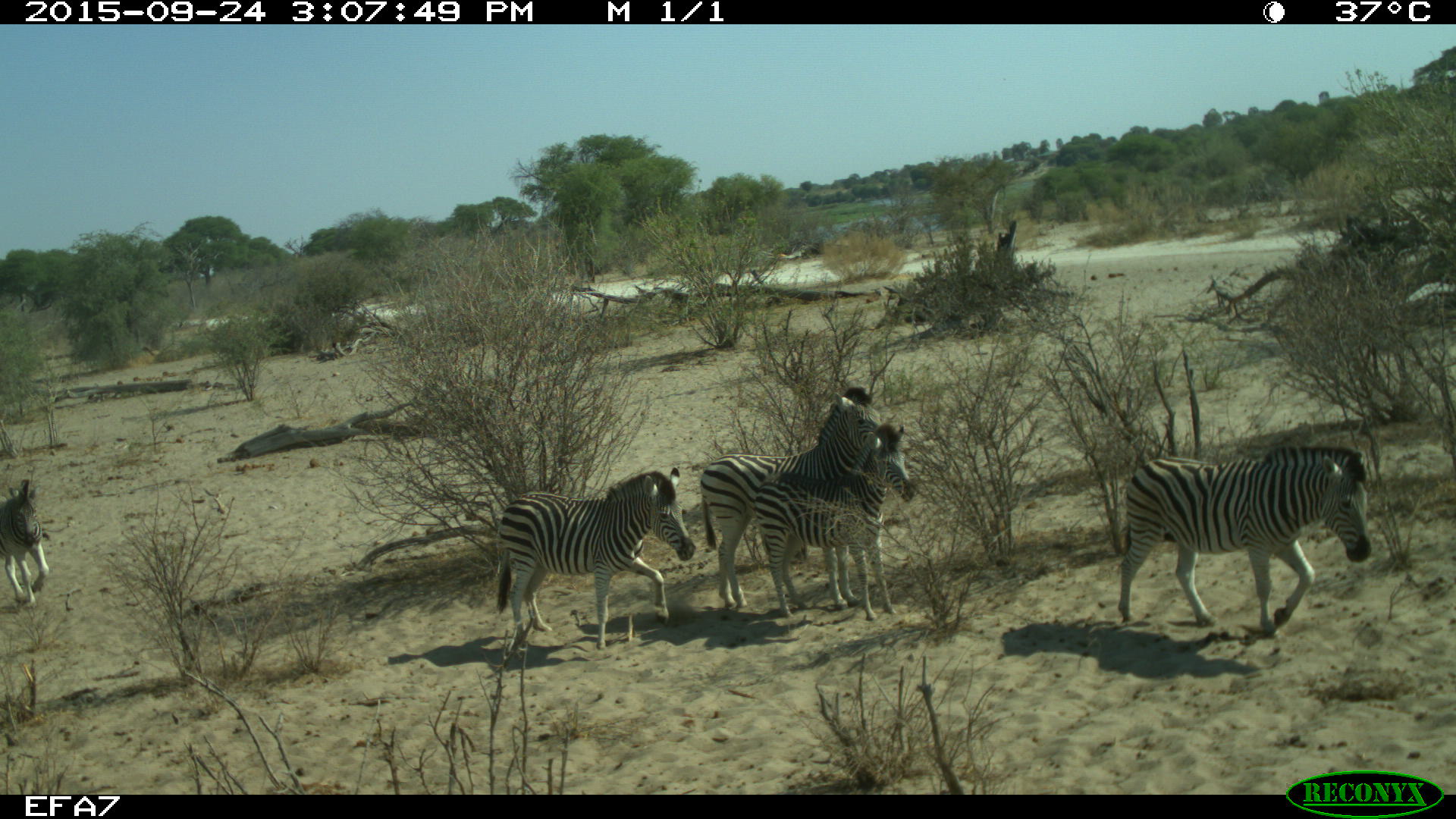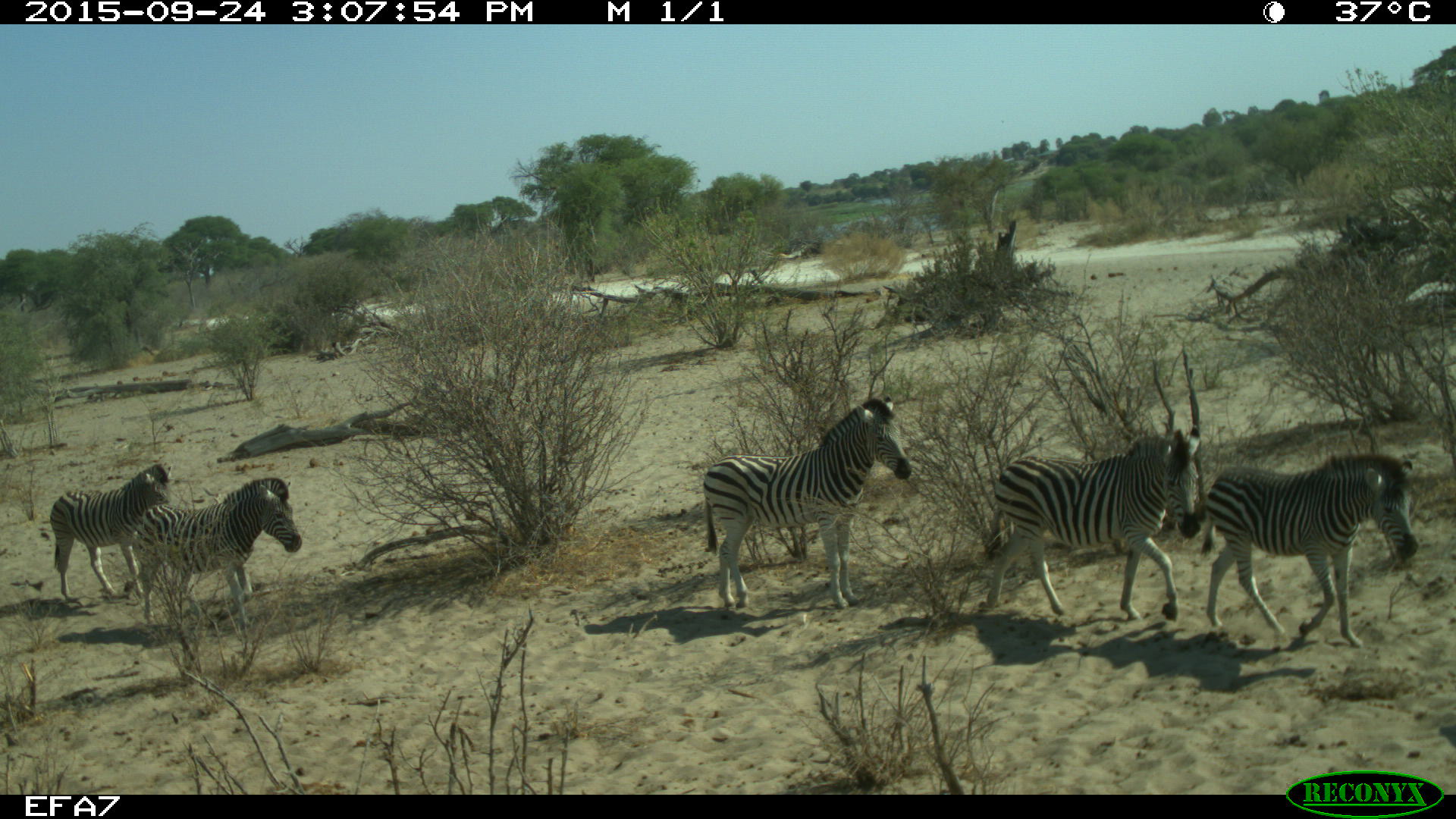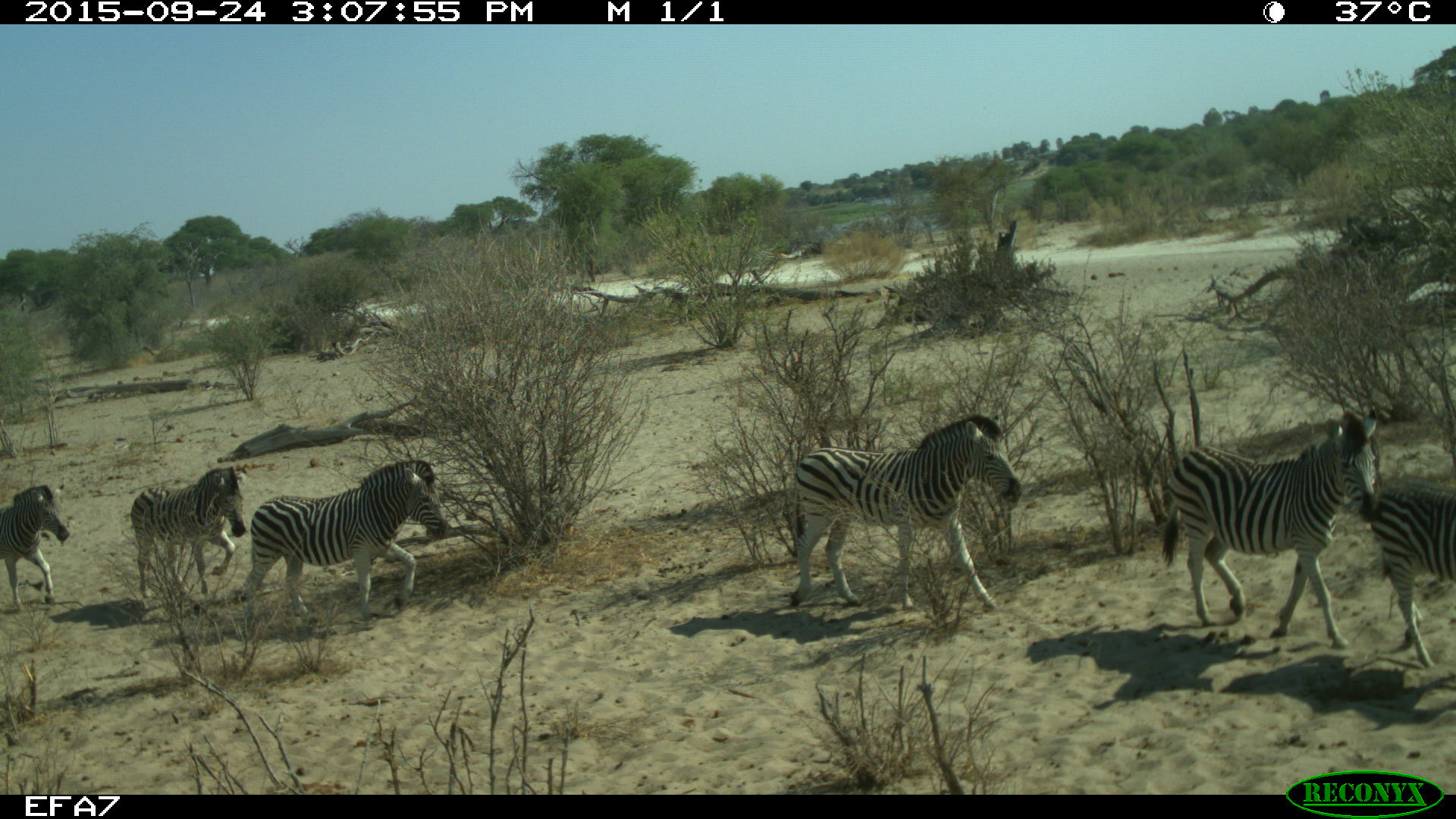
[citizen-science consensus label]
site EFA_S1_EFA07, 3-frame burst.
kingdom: Animalia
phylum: Chordata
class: Mammalia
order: Perissodactyla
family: Equidae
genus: Equus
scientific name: Equus quagga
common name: plains zebra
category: zebraplains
Zebraplains (plains zebra) (Equus quagga), count 6. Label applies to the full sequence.